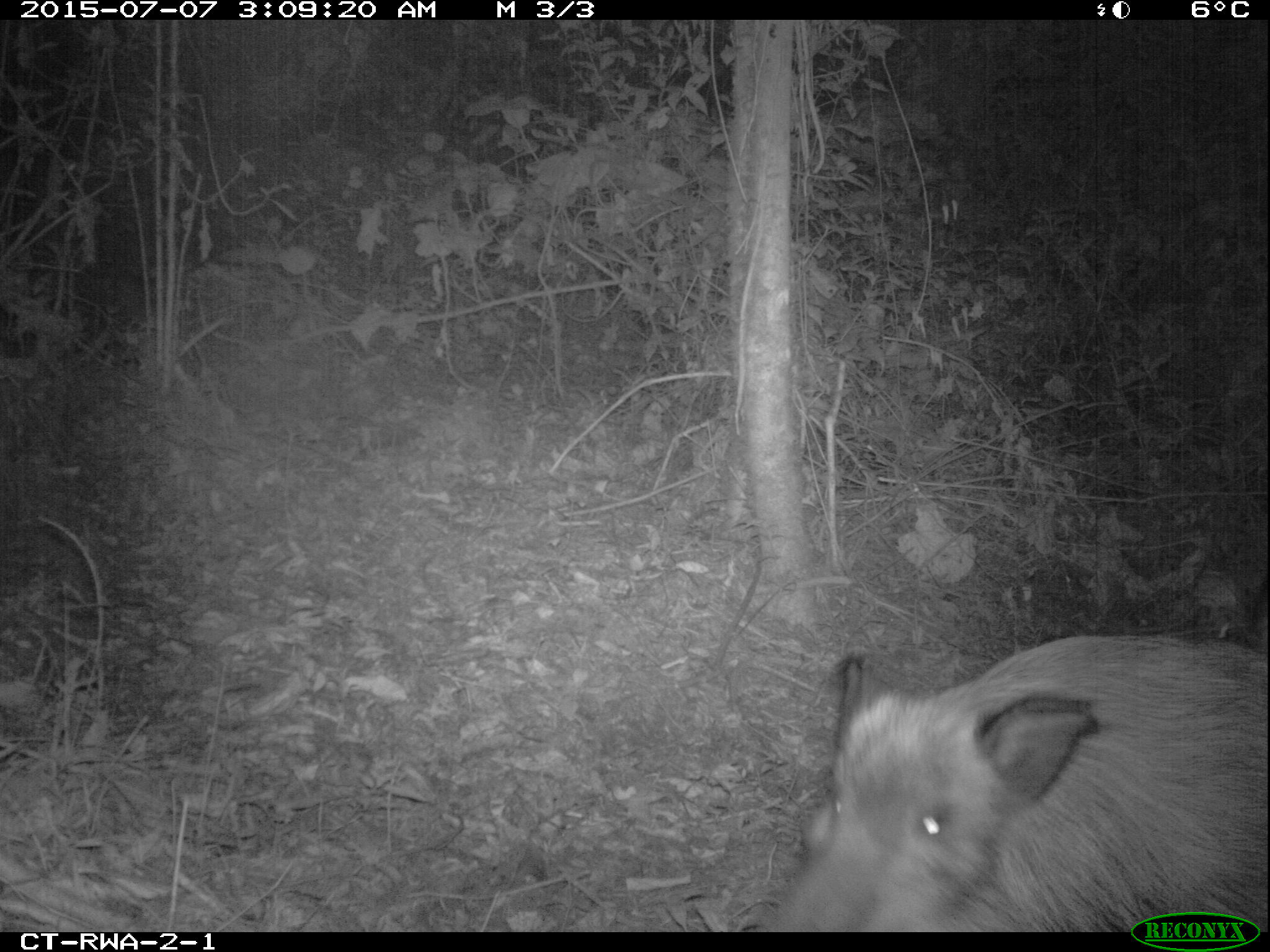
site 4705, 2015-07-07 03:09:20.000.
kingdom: Animalia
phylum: Chordata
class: Mammalia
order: Artiodactyla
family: Suidae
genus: Potamochoerus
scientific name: Potamochoerus larvatus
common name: bushpig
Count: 1.